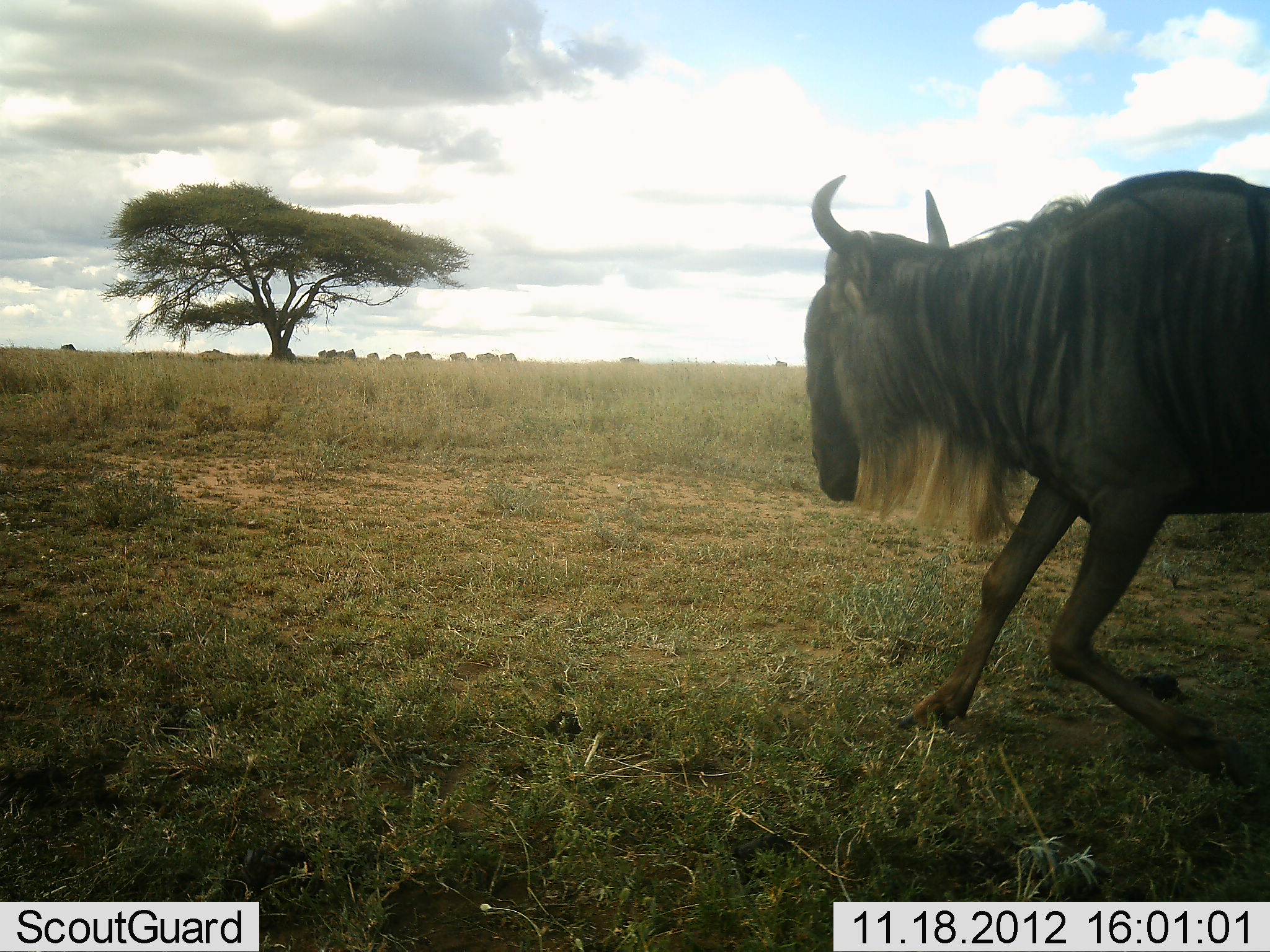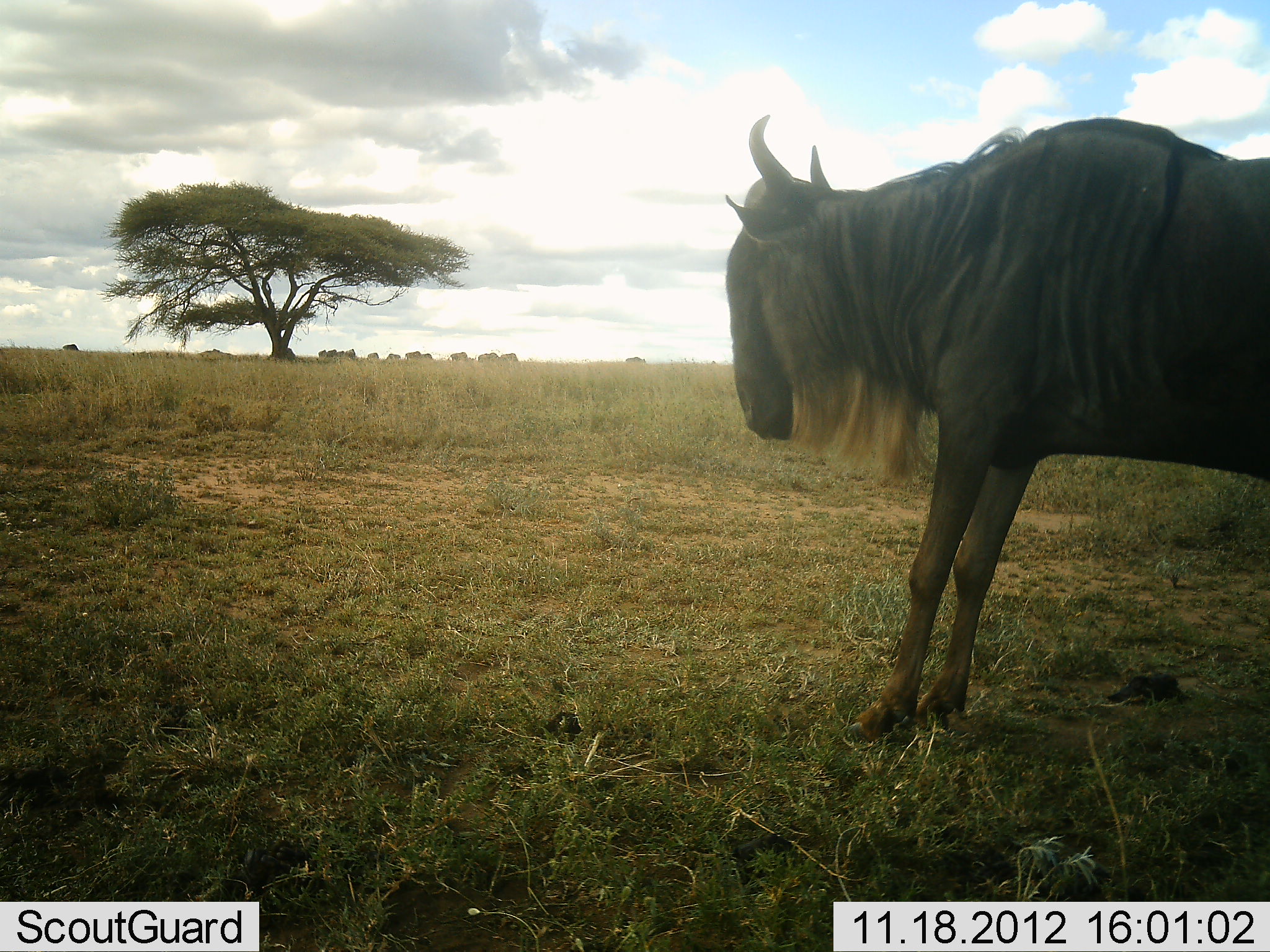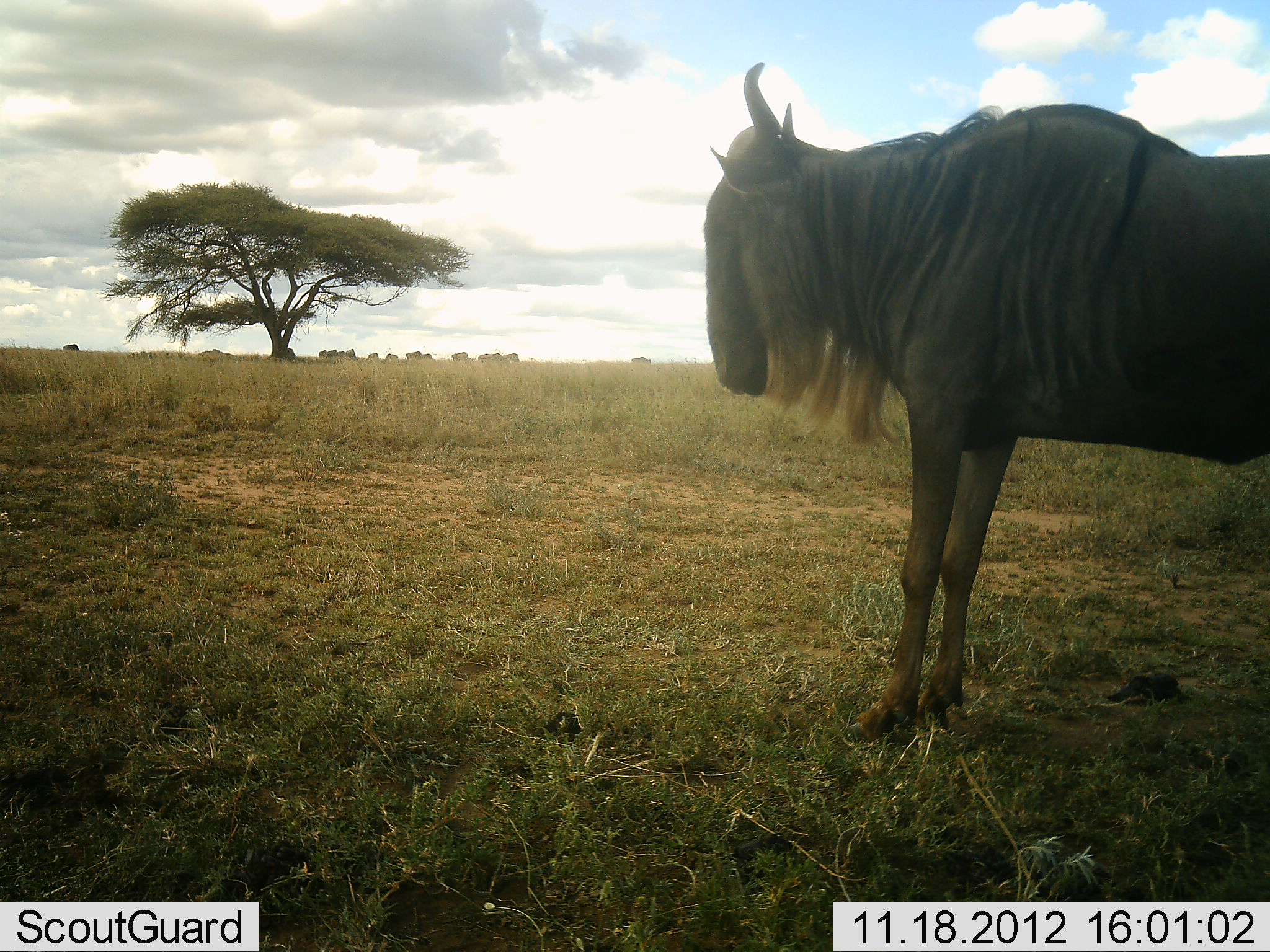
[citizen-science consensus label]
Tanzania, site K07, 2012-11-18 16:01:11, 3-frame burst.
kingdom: Animalia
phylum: Chordata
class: Mammalia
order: Artiodactyla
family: Bovidae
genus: Connochaetes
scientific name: Connochaetes taurinus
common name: blue wildebeest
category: wildebeest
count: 11-50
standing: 70%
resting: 0%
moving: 50%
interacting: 0%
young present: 0%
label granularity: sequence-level